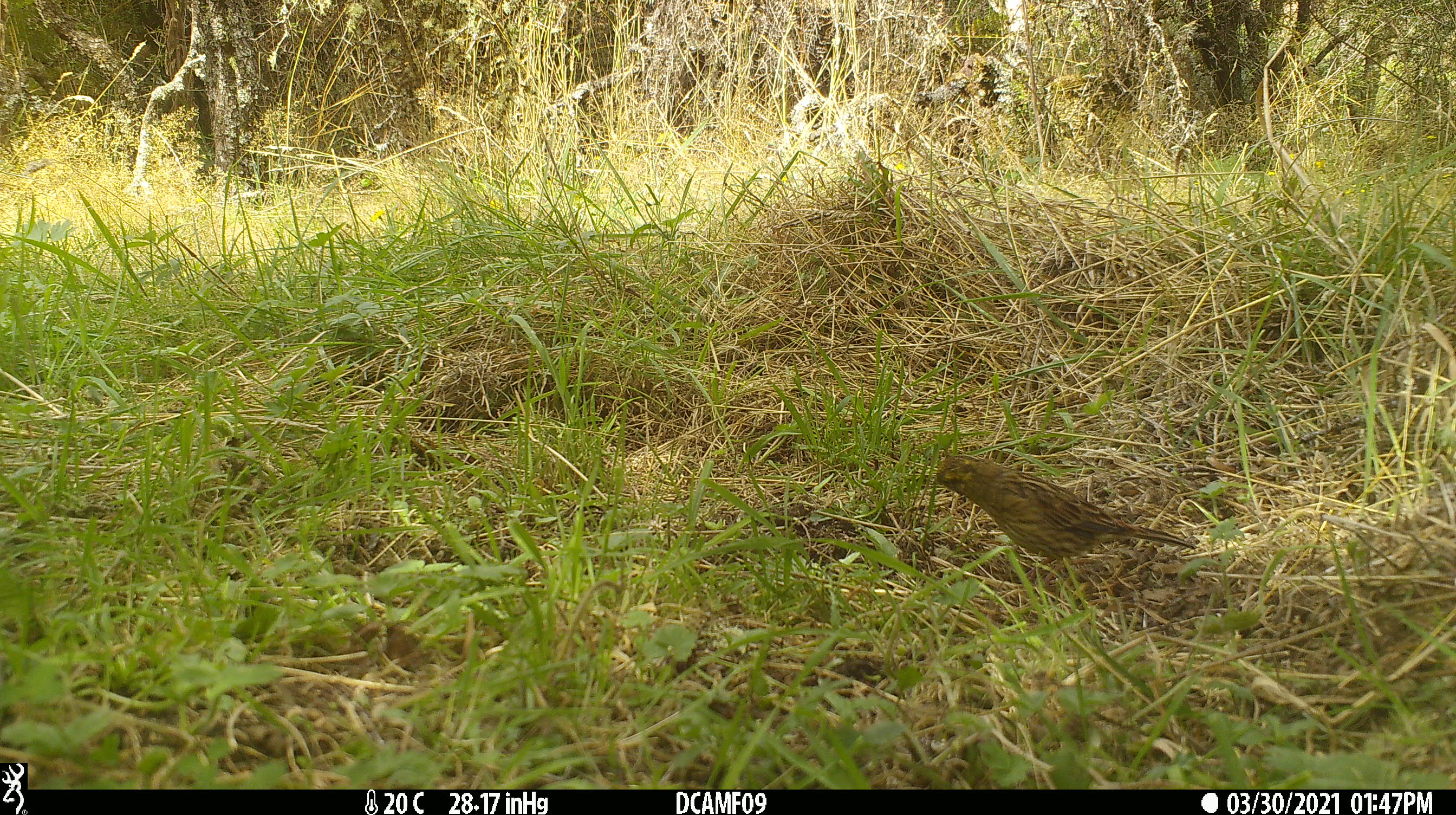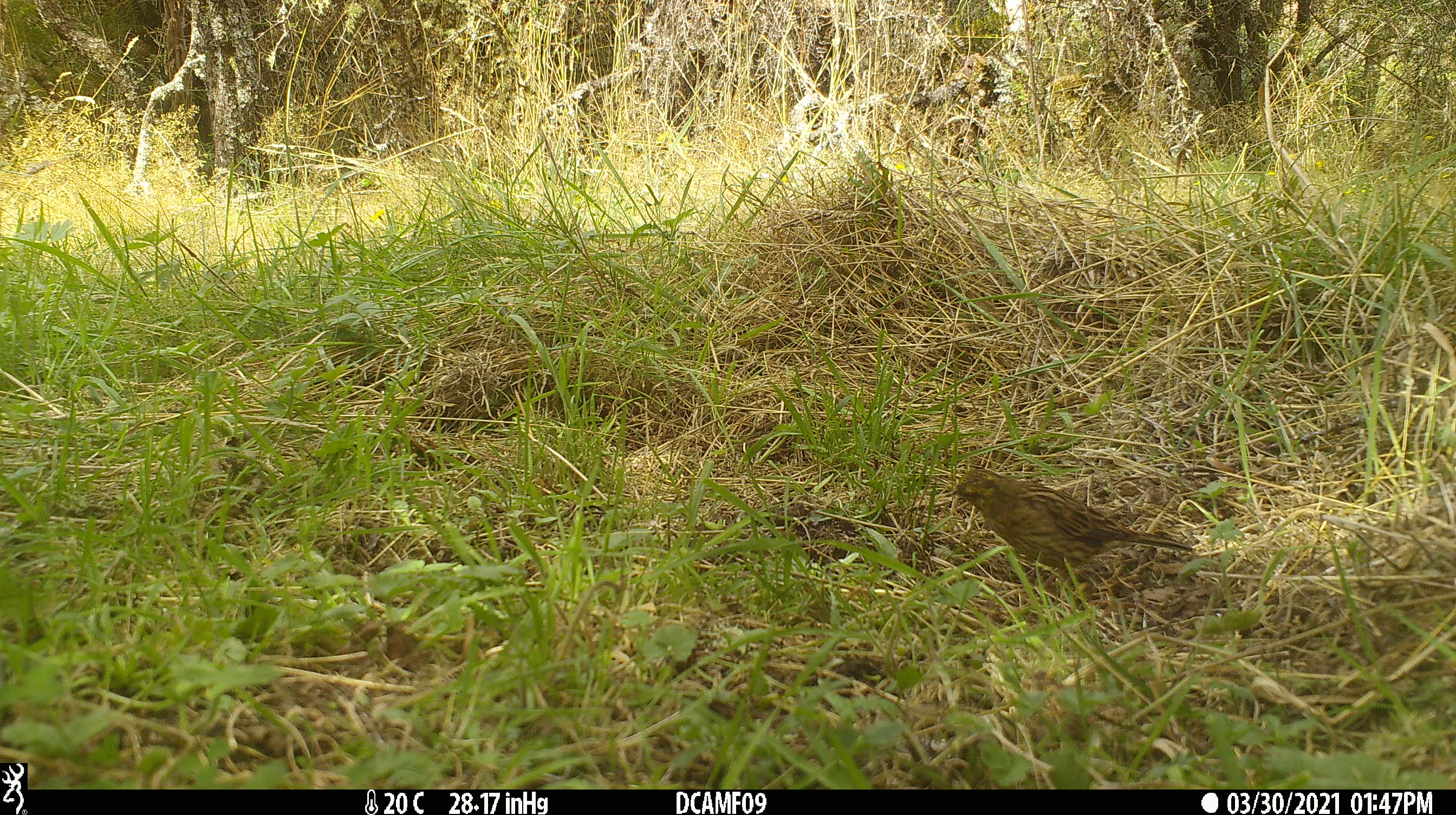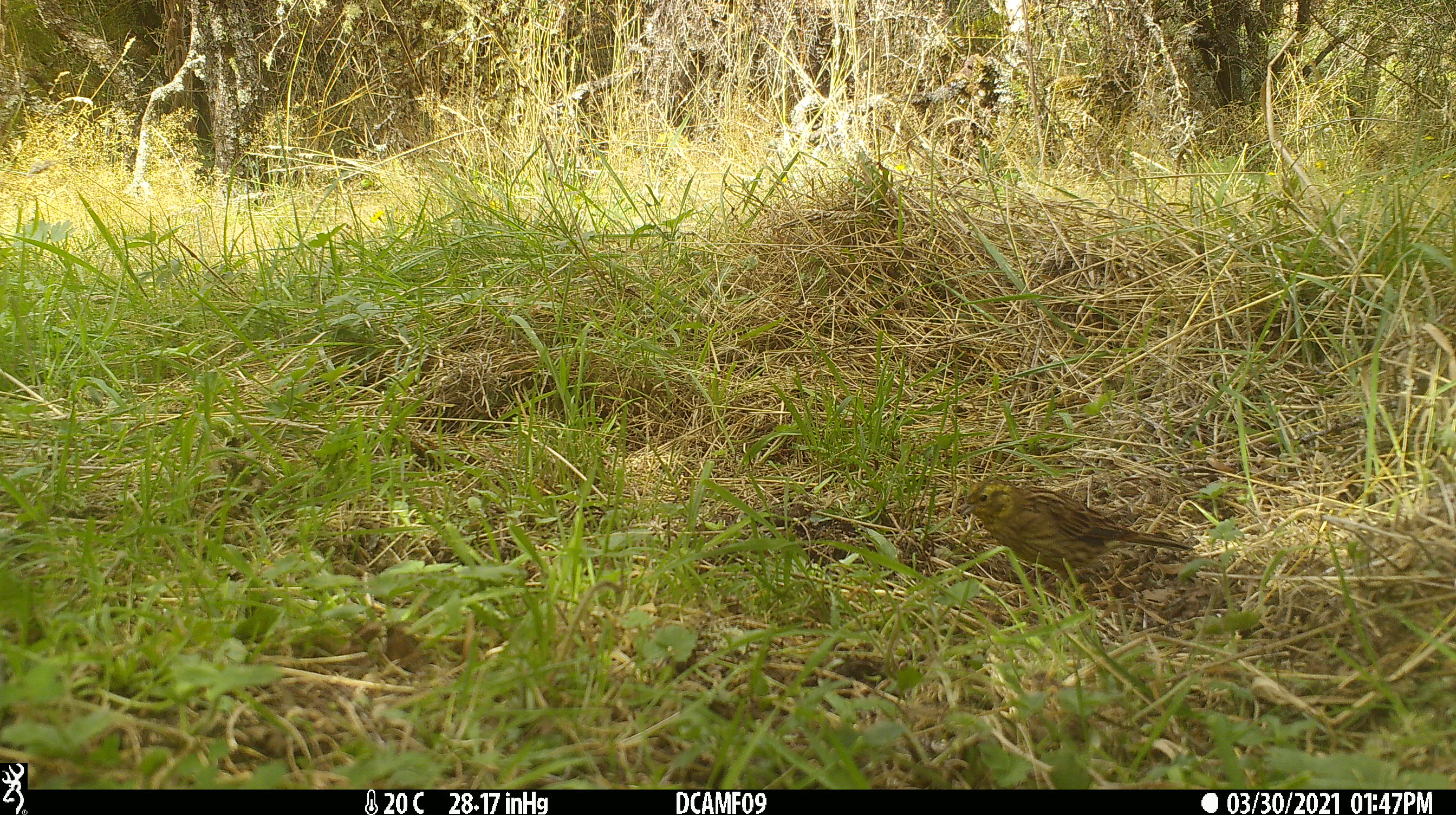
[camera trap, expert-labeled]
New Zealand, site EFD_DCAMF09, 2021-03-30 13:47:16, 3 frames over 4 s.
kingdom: Animalia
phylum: Chordata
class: Aves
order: Passeriformes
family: Emberizidae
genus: Emberiza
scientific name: Emberiza citrinella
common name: yellowhammer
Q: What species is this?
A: Yellowhammer (Emberiza citrinella).